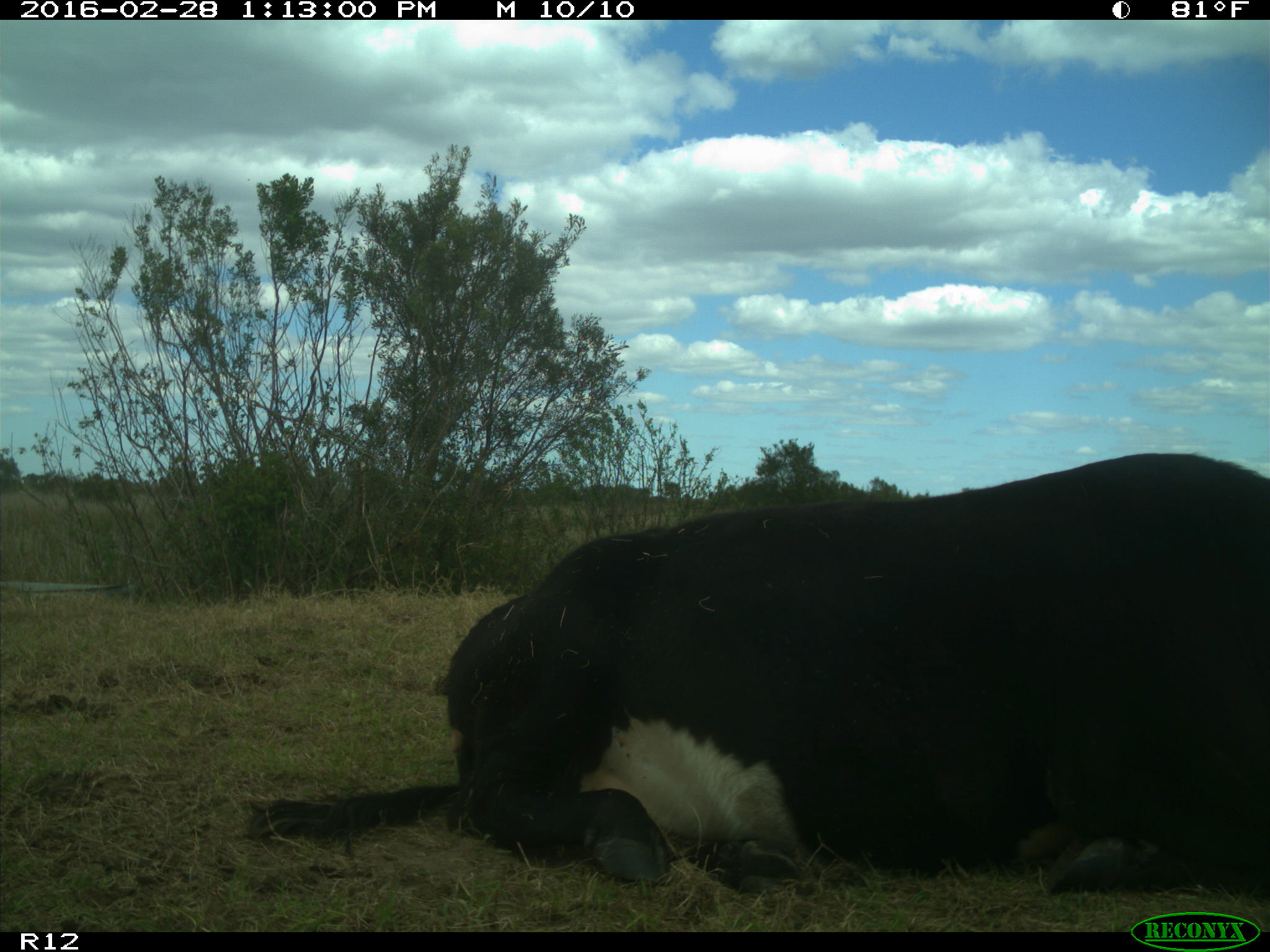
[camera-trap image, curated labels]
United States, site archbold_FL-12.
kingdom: Animalia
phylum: Chordata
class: Mammalia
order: Artiodactyla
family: Bovidae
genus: Bos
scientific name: Bos taurus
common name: domestic cow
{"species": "Bos taurus (domestic cow)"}